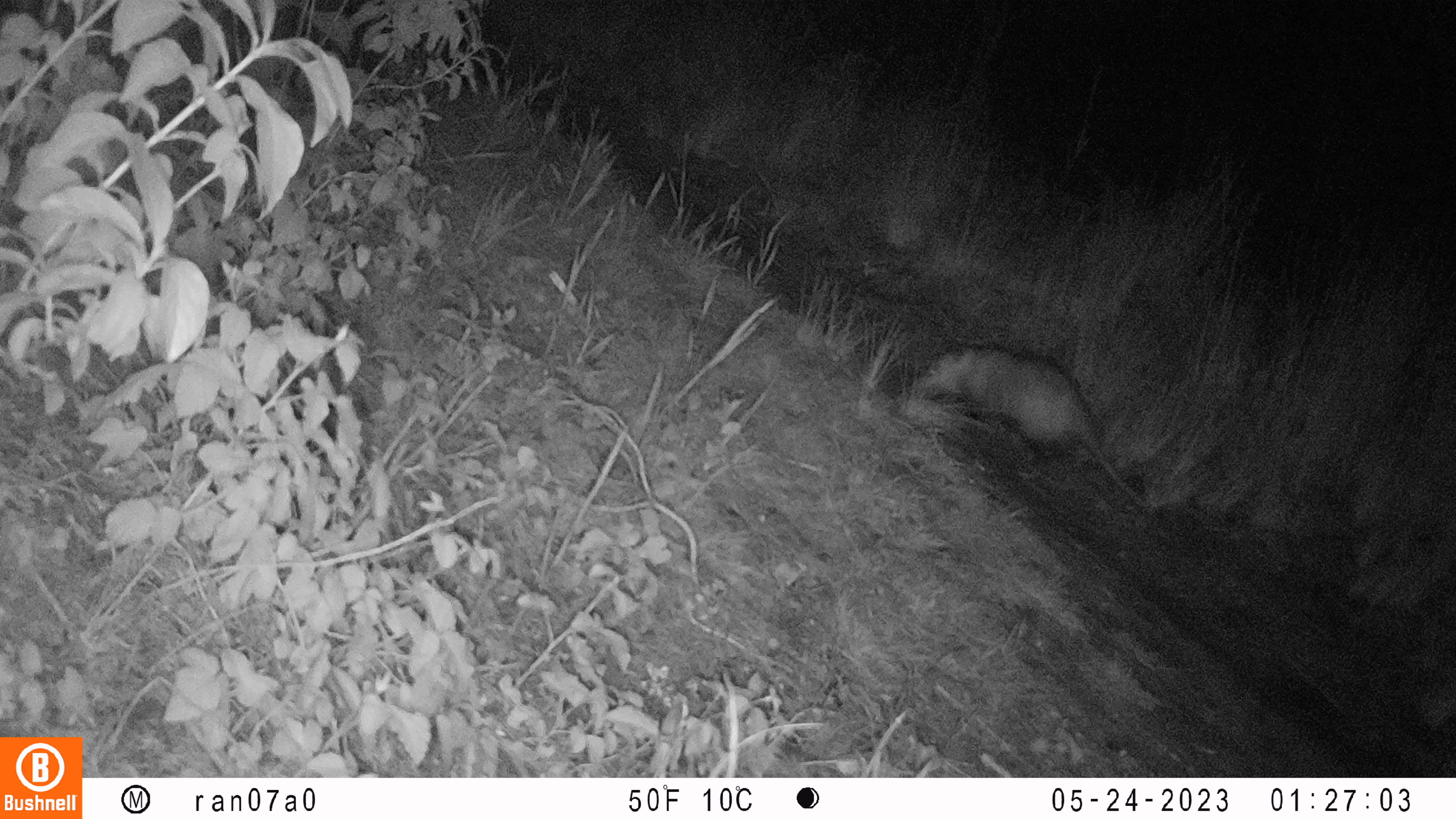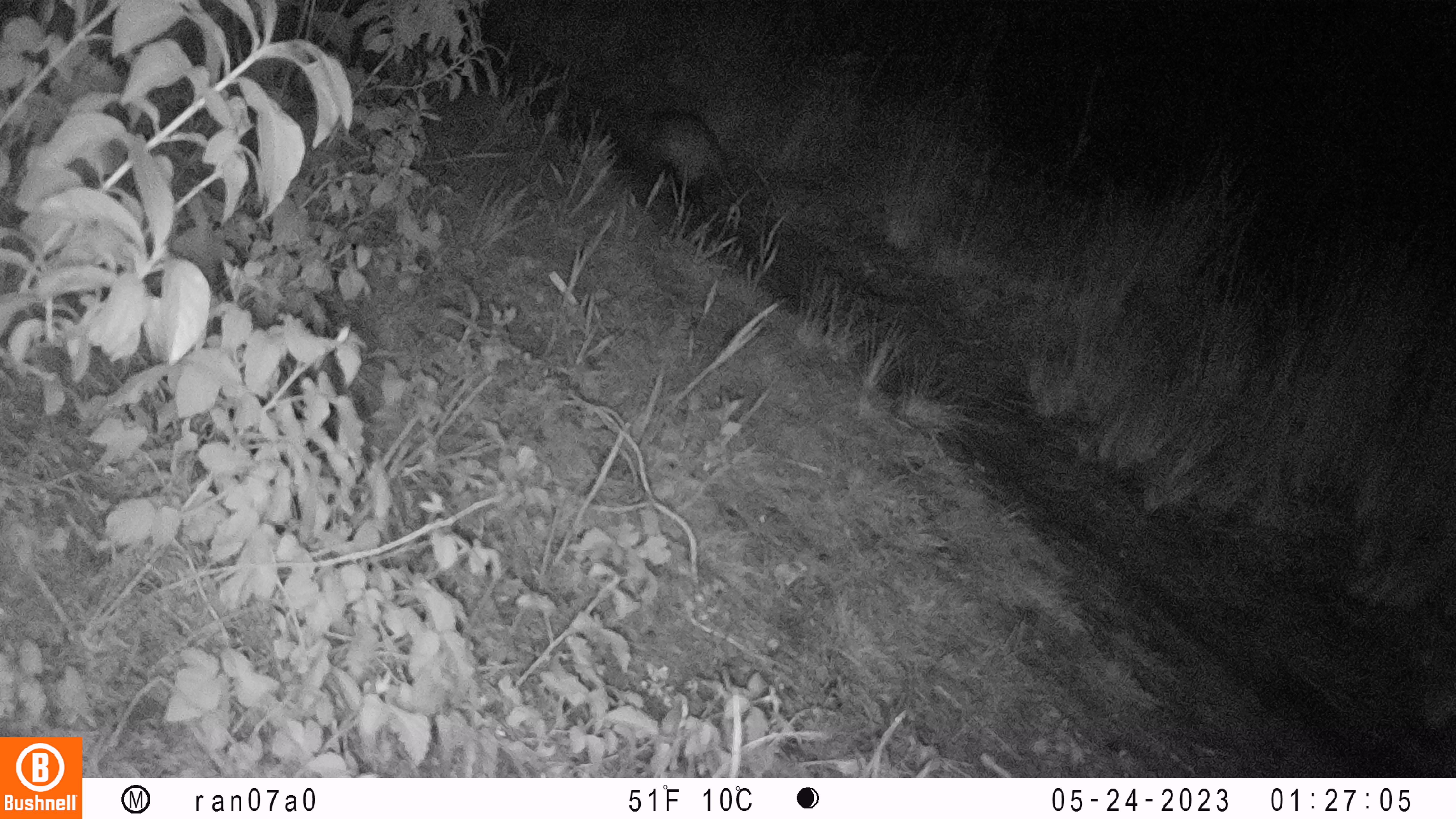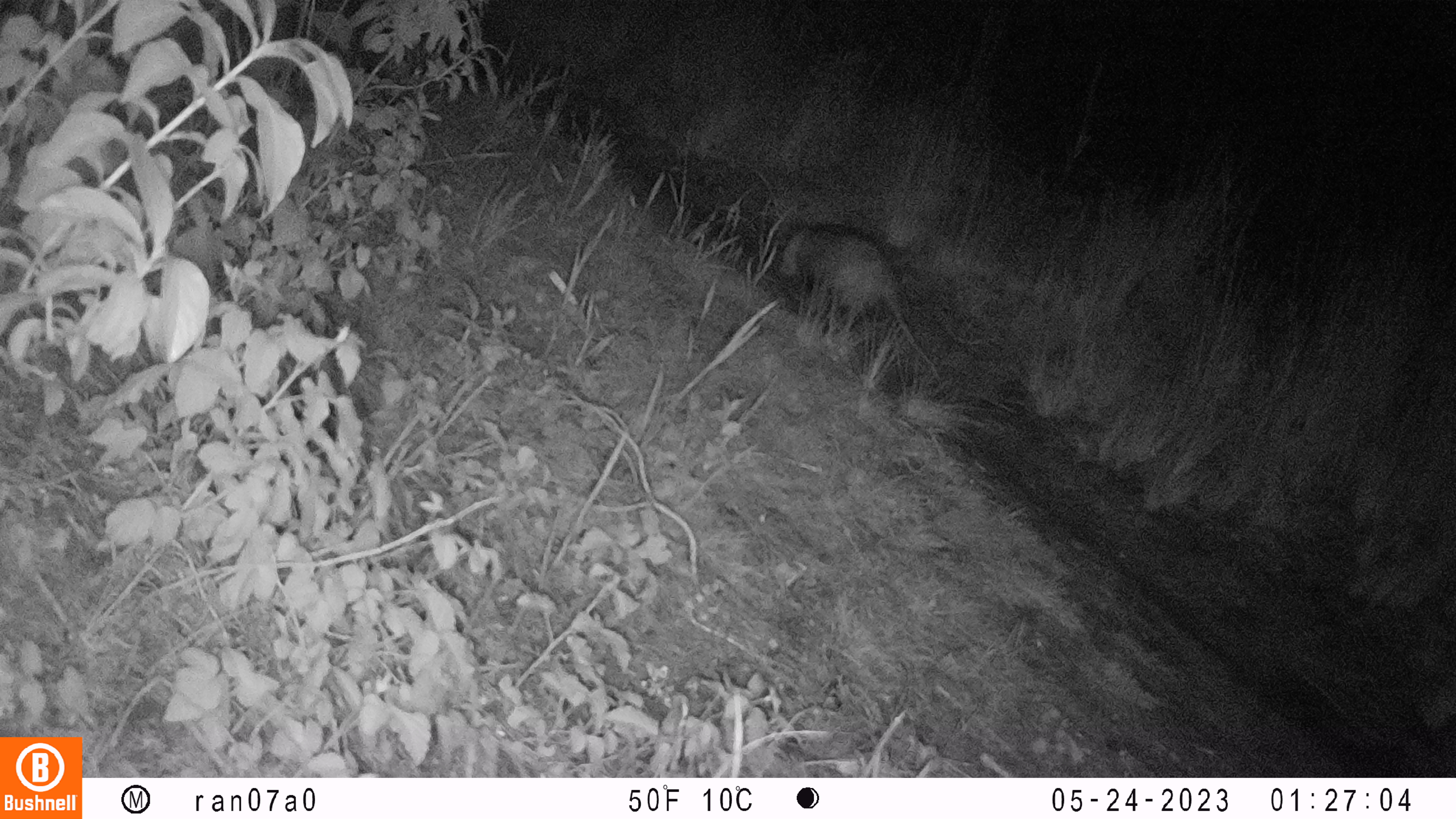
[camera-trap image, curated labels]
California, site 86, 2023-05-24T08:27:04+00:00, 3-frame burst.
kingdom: Animalia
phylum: Chordata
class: Mammalia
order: Didelphimorphia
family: Didelphidae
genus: Didelphis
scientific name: Didelphis virginiana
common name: virginia opossum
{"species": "virginia opossum (Didelphis virginiana)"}